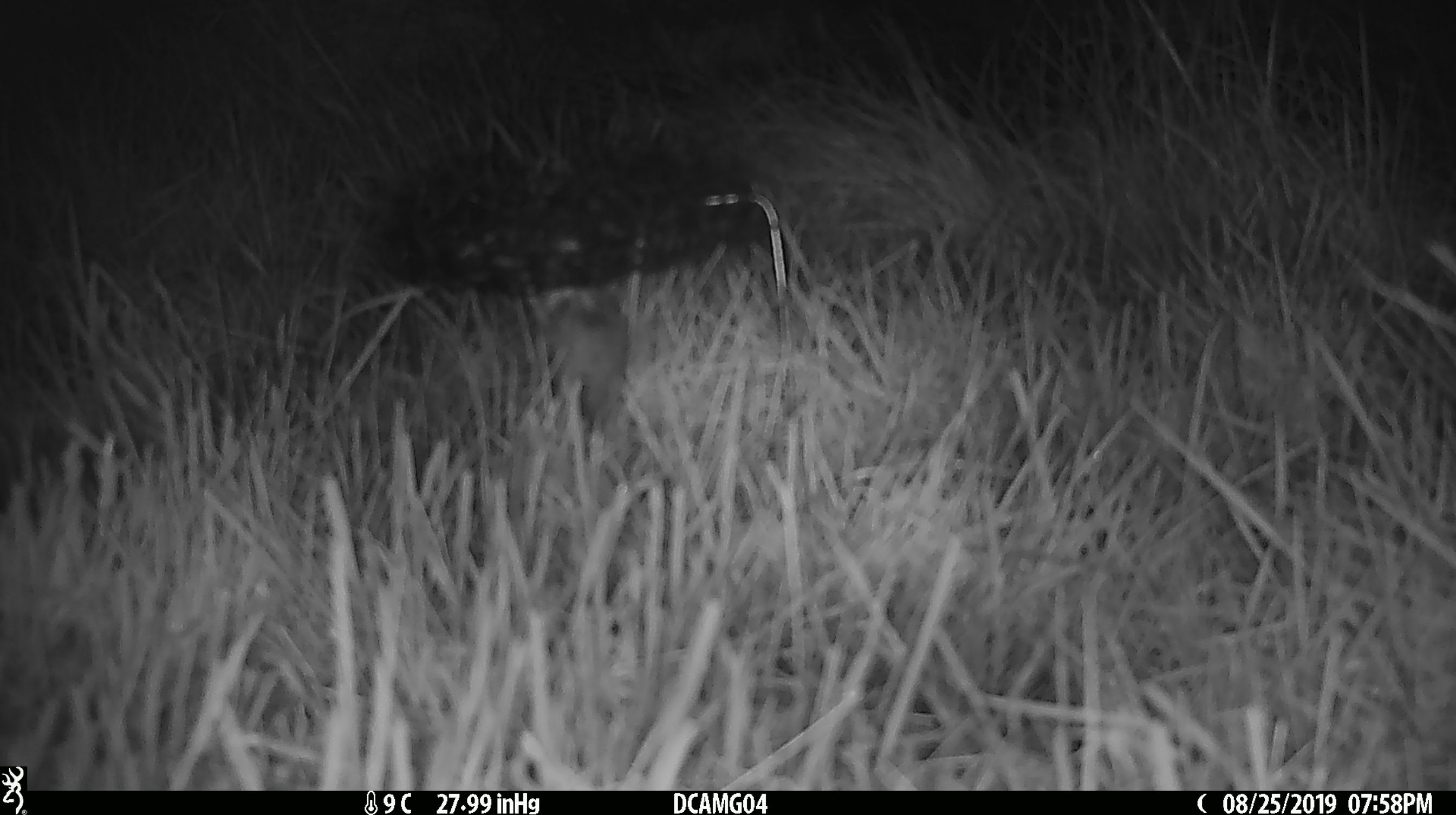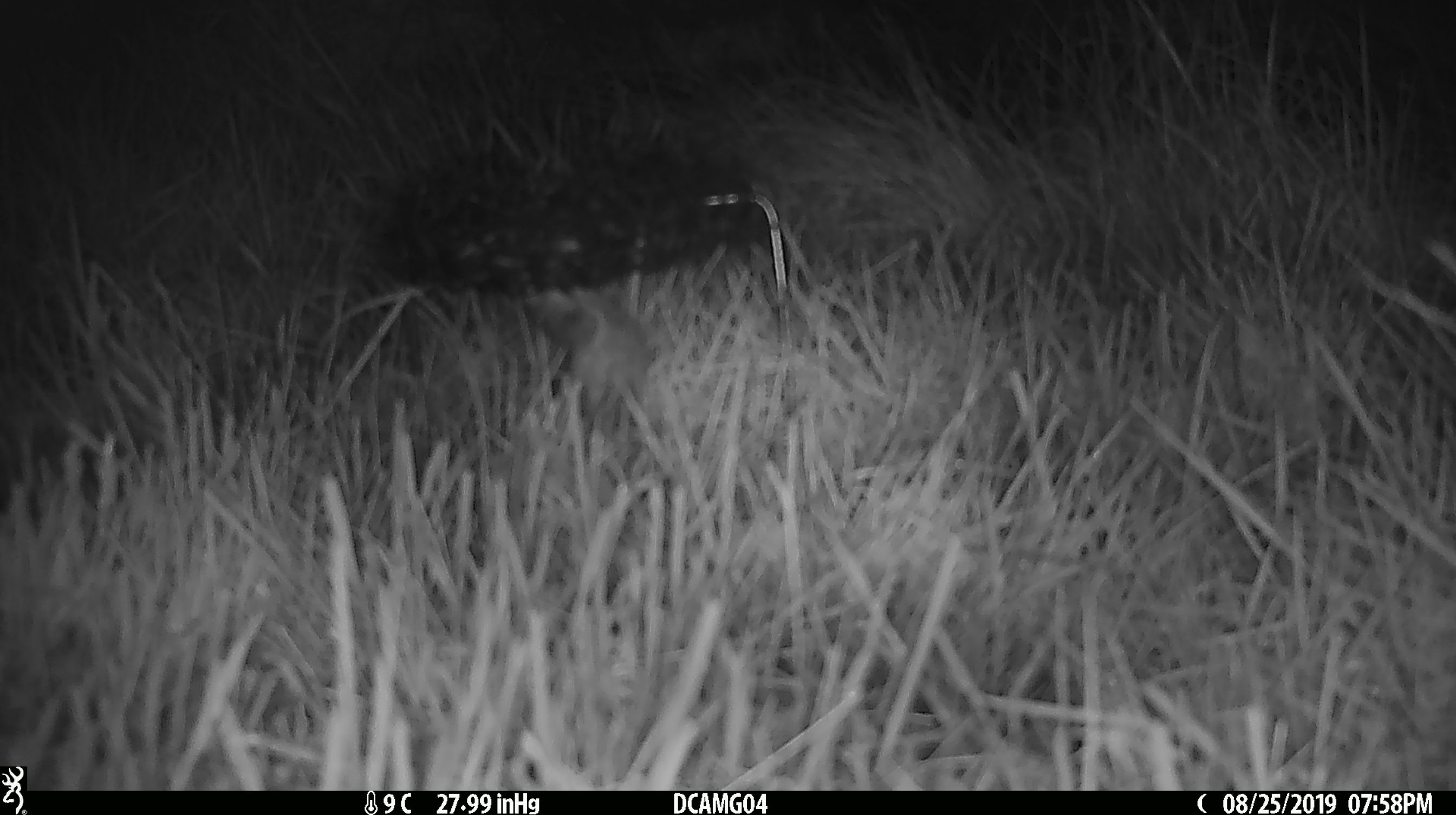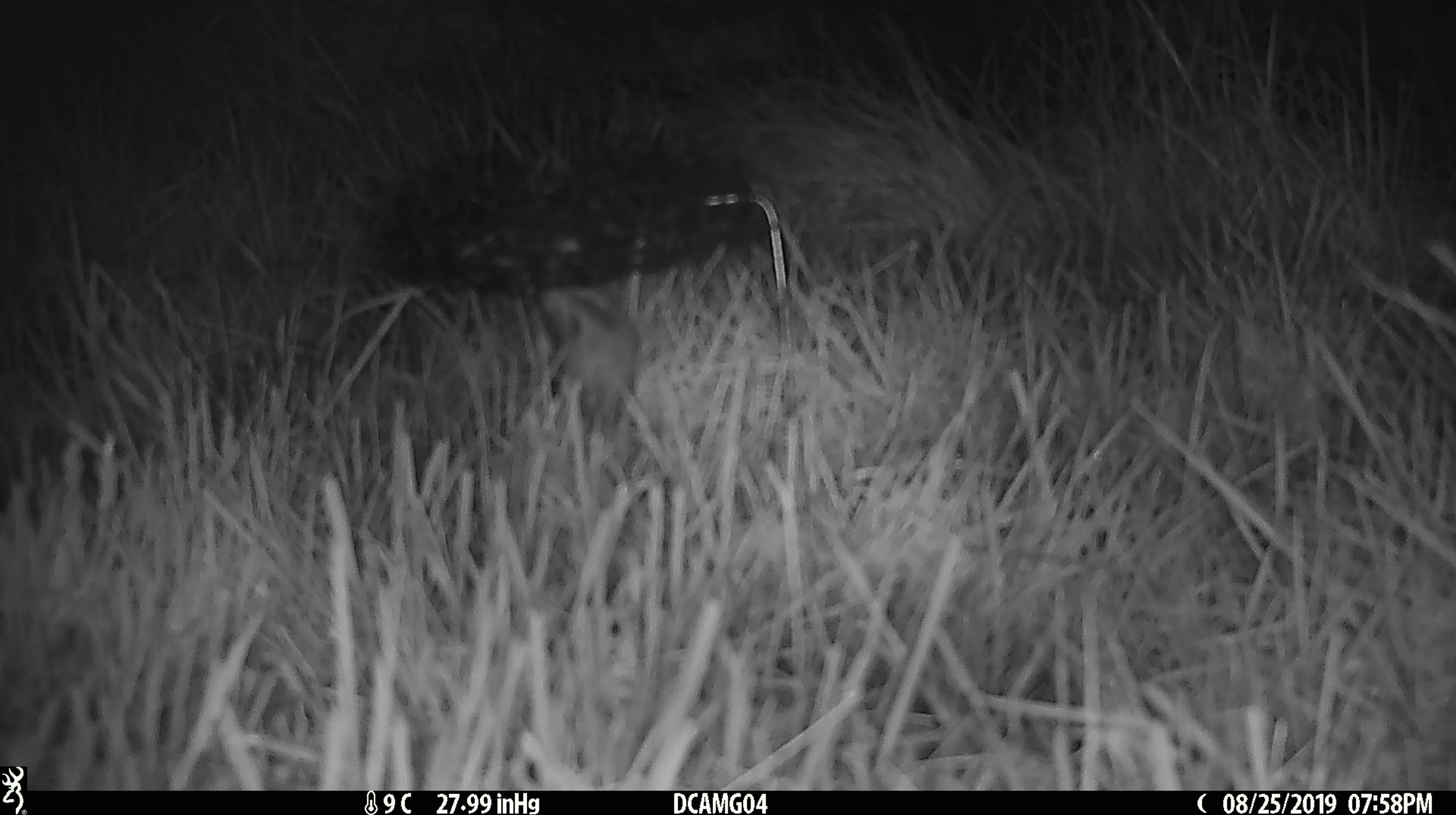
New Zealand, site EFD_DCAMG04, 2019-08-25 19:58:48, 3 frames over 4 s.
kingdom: Animalia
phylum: Chordata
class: Mammalia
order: Rodentia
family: Muridae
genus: Mus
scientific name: Mus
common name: mouse